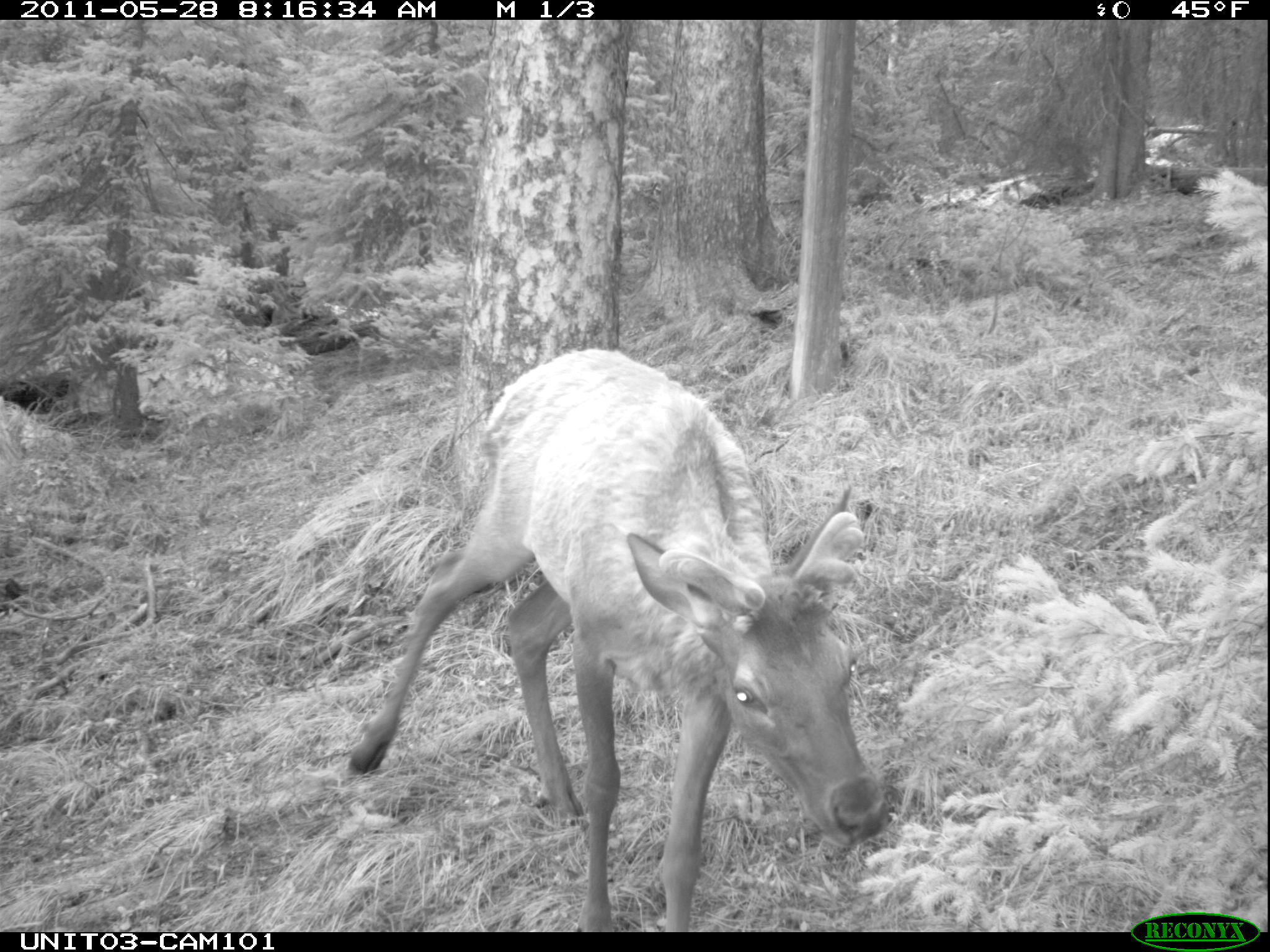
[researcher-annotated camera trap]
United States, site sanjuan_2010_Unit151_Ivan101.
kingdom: Animalia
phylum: Chordata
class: Mammalia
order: Artiodactyla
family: Cervidae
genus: Cervus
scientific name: Cervus elaphus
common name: red deer